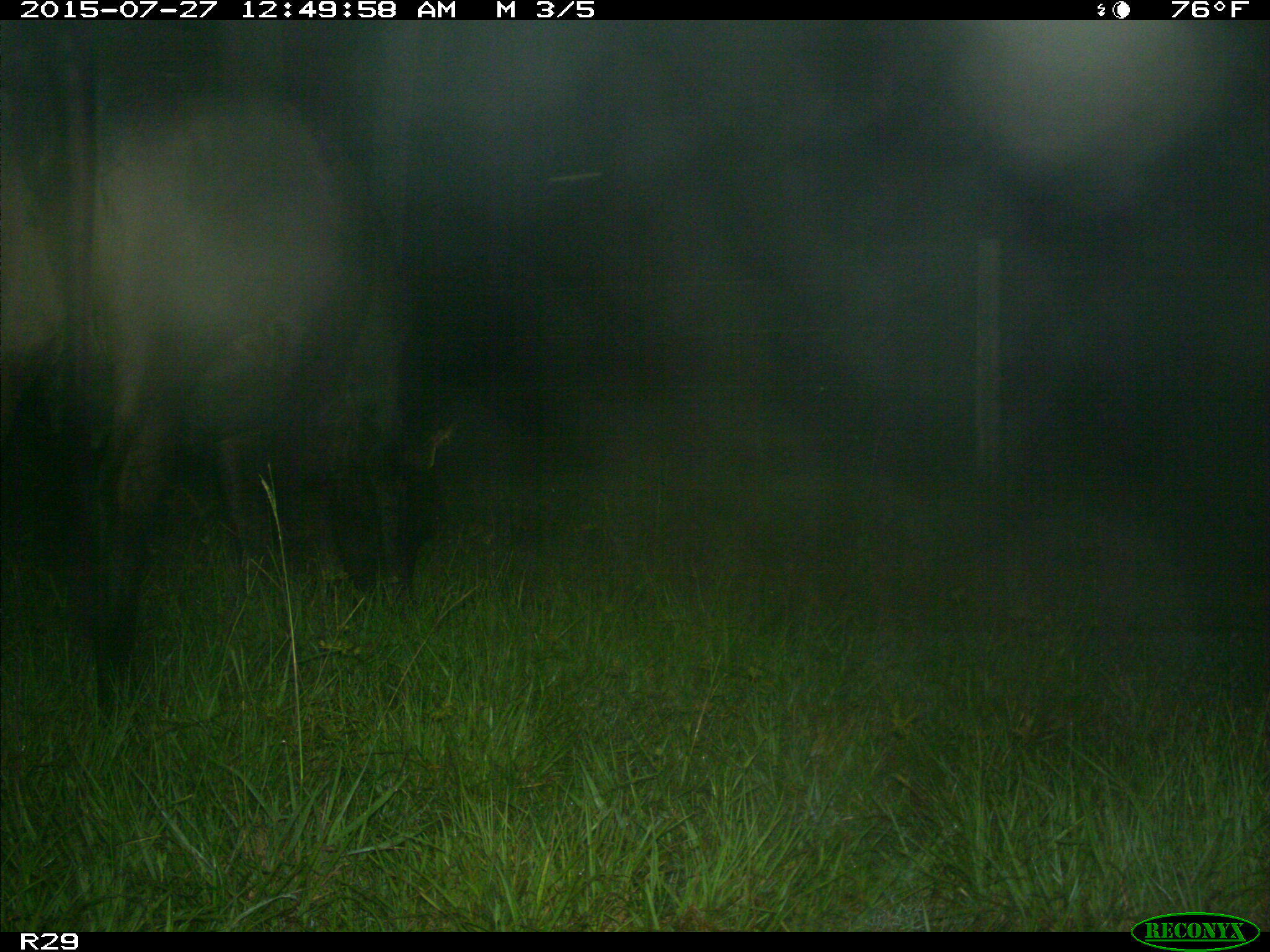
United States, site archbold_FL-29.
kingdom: Animalia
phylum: Chordata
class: Mammalia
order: Artiodactyla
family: Bovidae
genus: Bos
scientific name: Bos taurus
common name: domestic cow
Bos taurus (domestic cow).